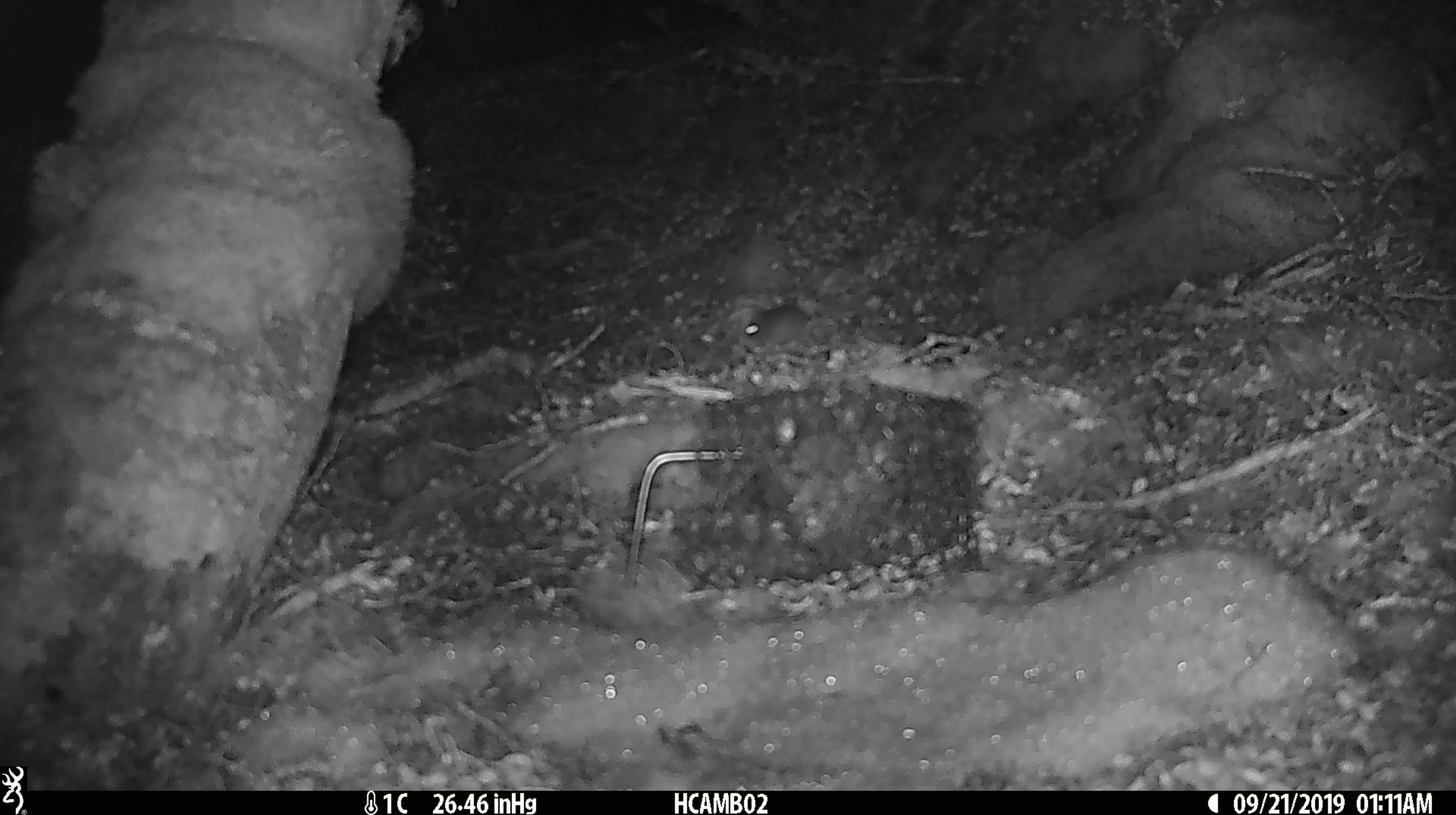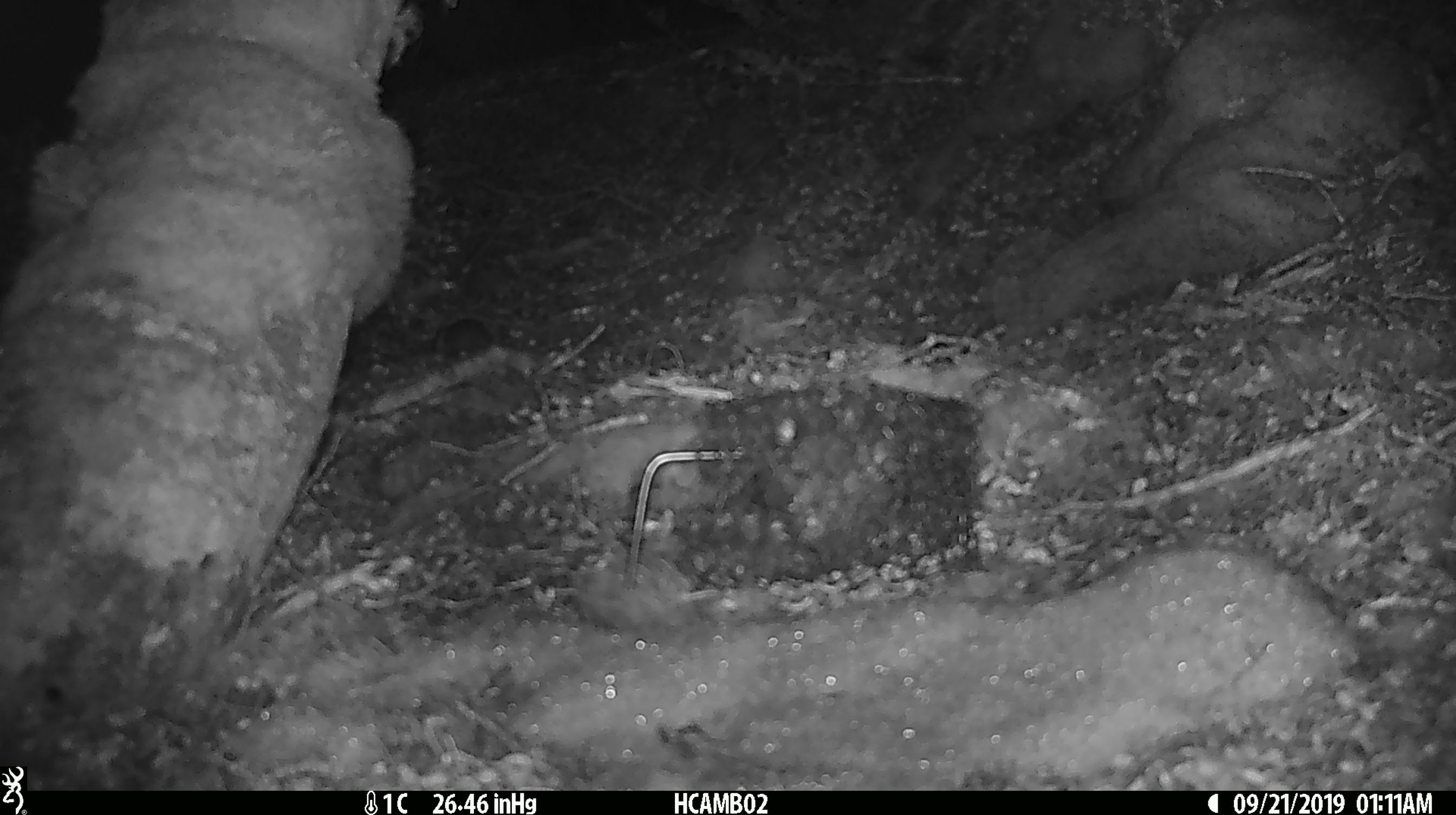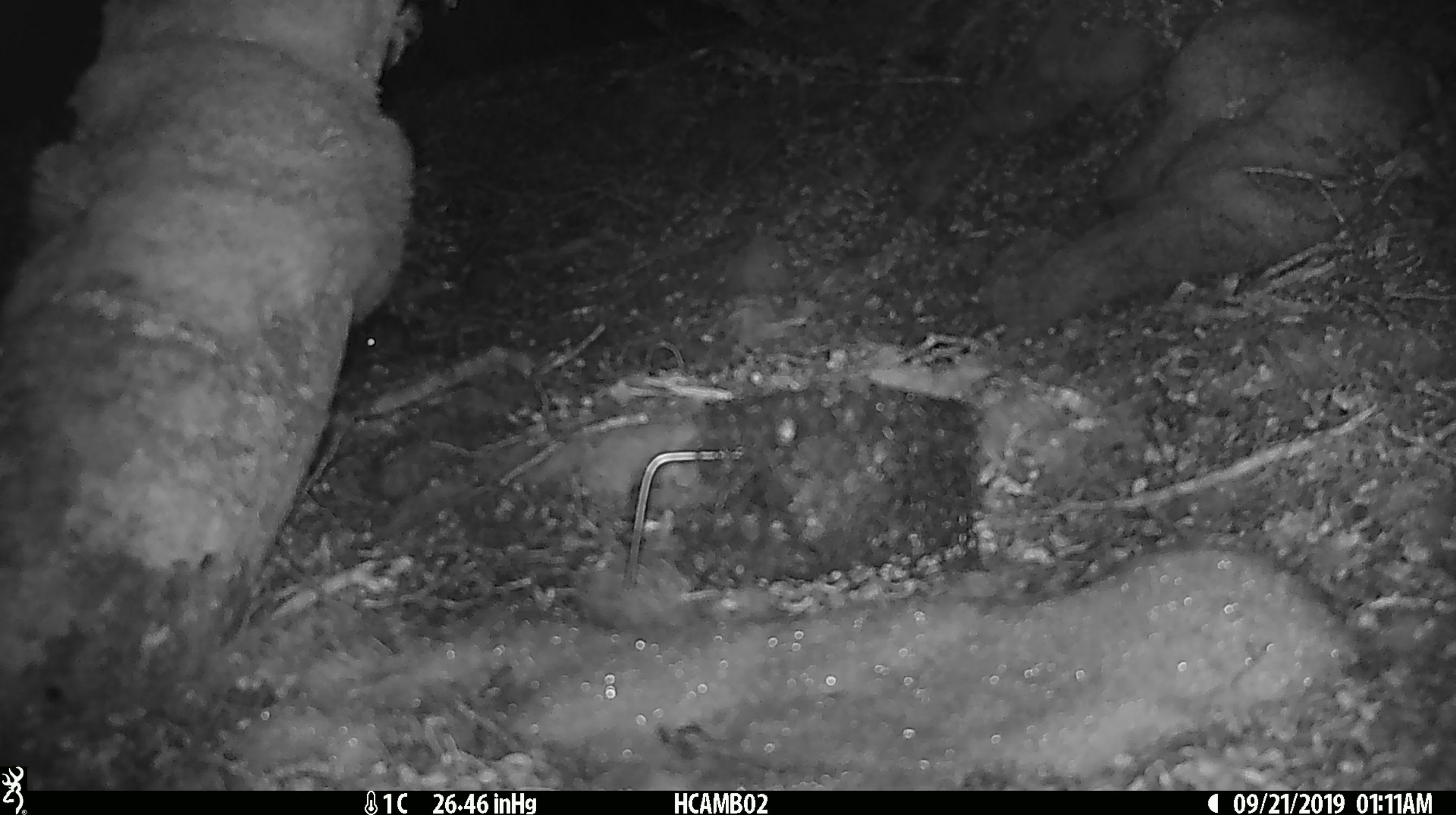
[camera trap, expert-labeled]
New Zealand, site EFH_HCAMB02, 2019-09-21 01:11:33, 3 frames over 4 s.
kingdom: Animalia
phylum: Chordata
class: Mammalia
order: Rodentia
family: Muridae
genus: Mus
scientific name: Mus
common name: mouse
Mouse (Mus).